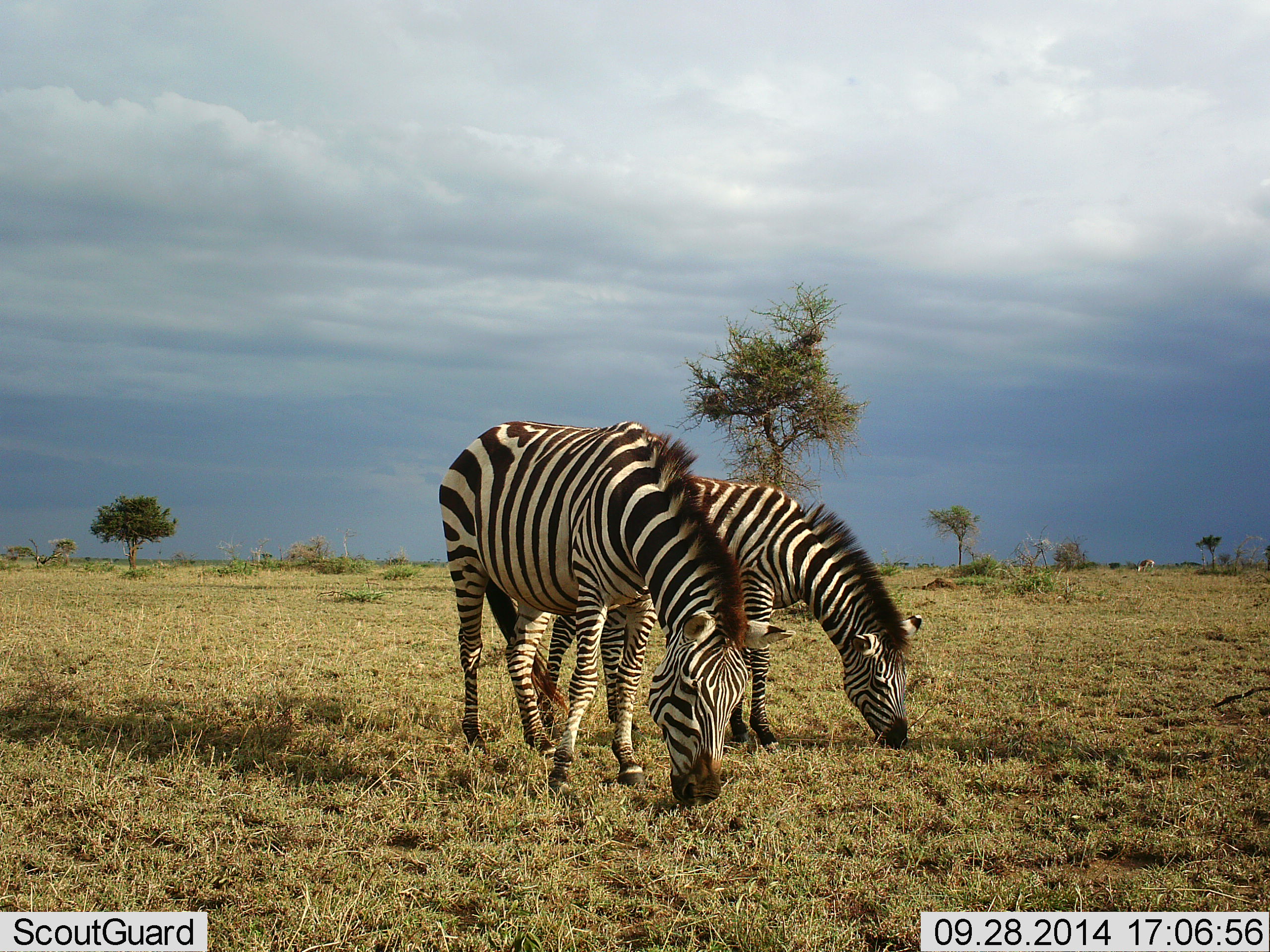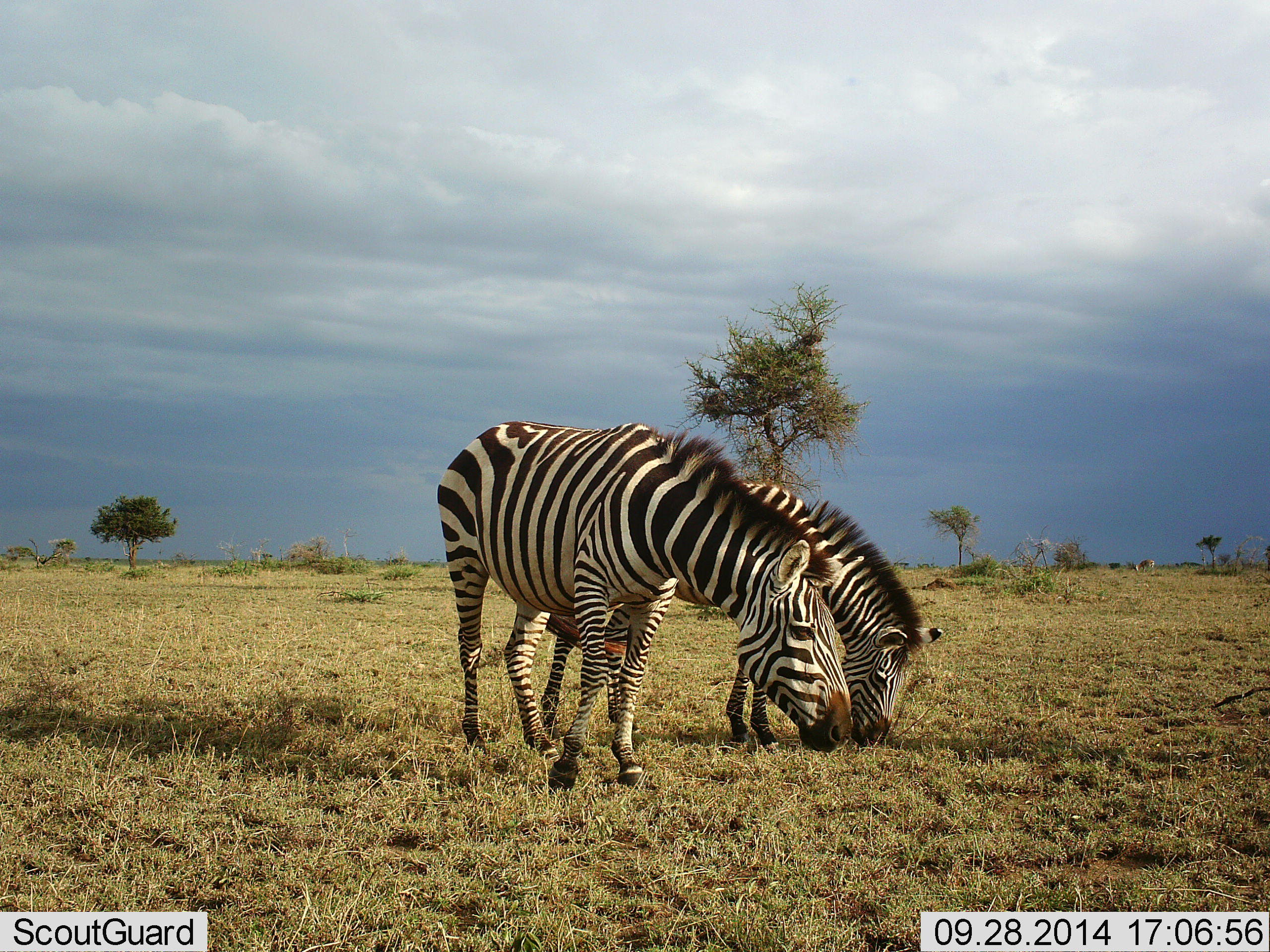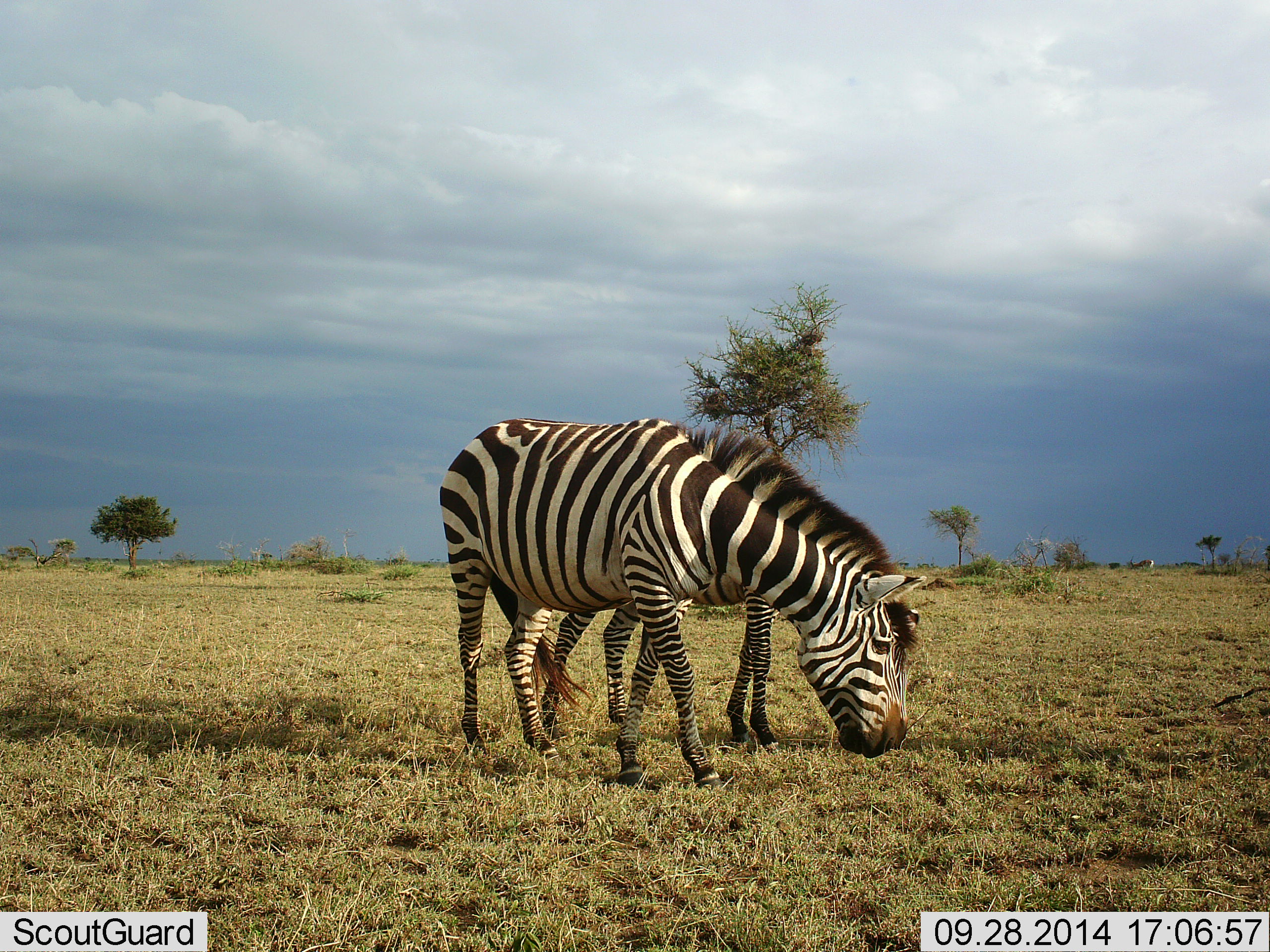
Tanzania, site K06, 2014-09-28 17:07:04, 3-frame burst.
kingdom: Animalia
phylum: Chordata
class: Mammalia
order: Perissodactyla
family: Equidae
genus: Equus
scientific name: Equus quagga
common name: plains zebra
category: zebra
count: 2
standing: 21%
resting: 0%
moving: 0%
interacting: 7%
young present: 0%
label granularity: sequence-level